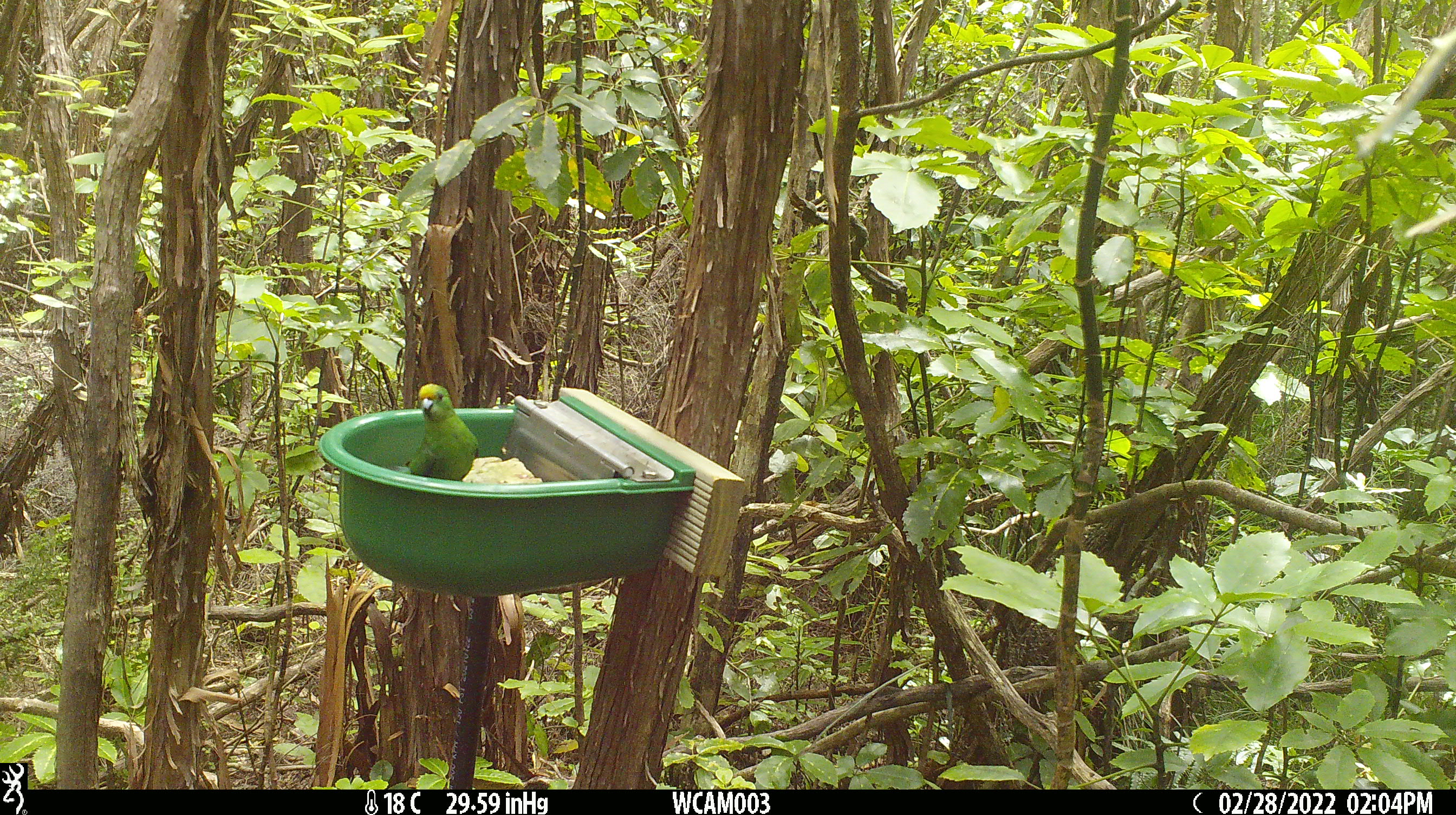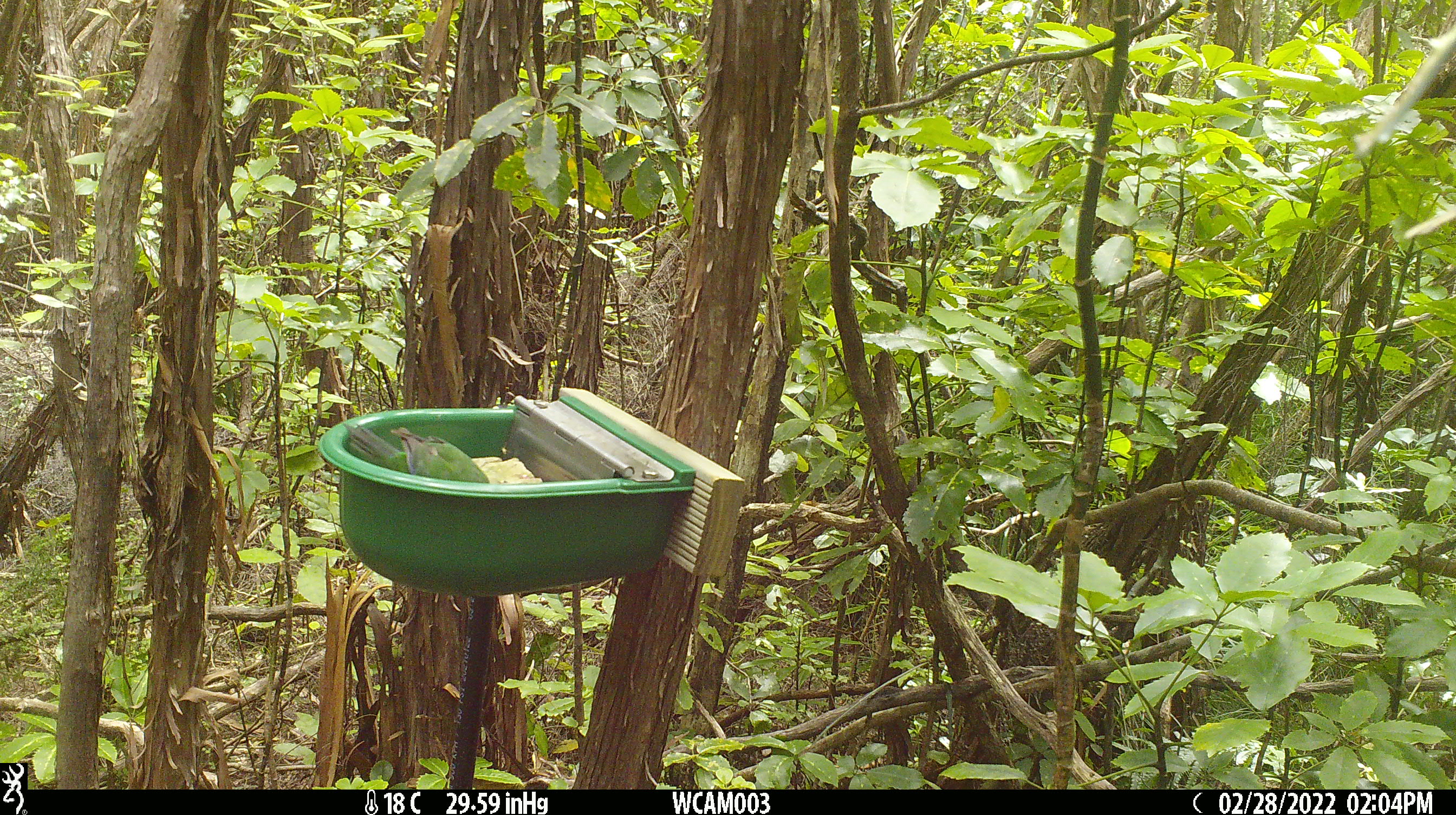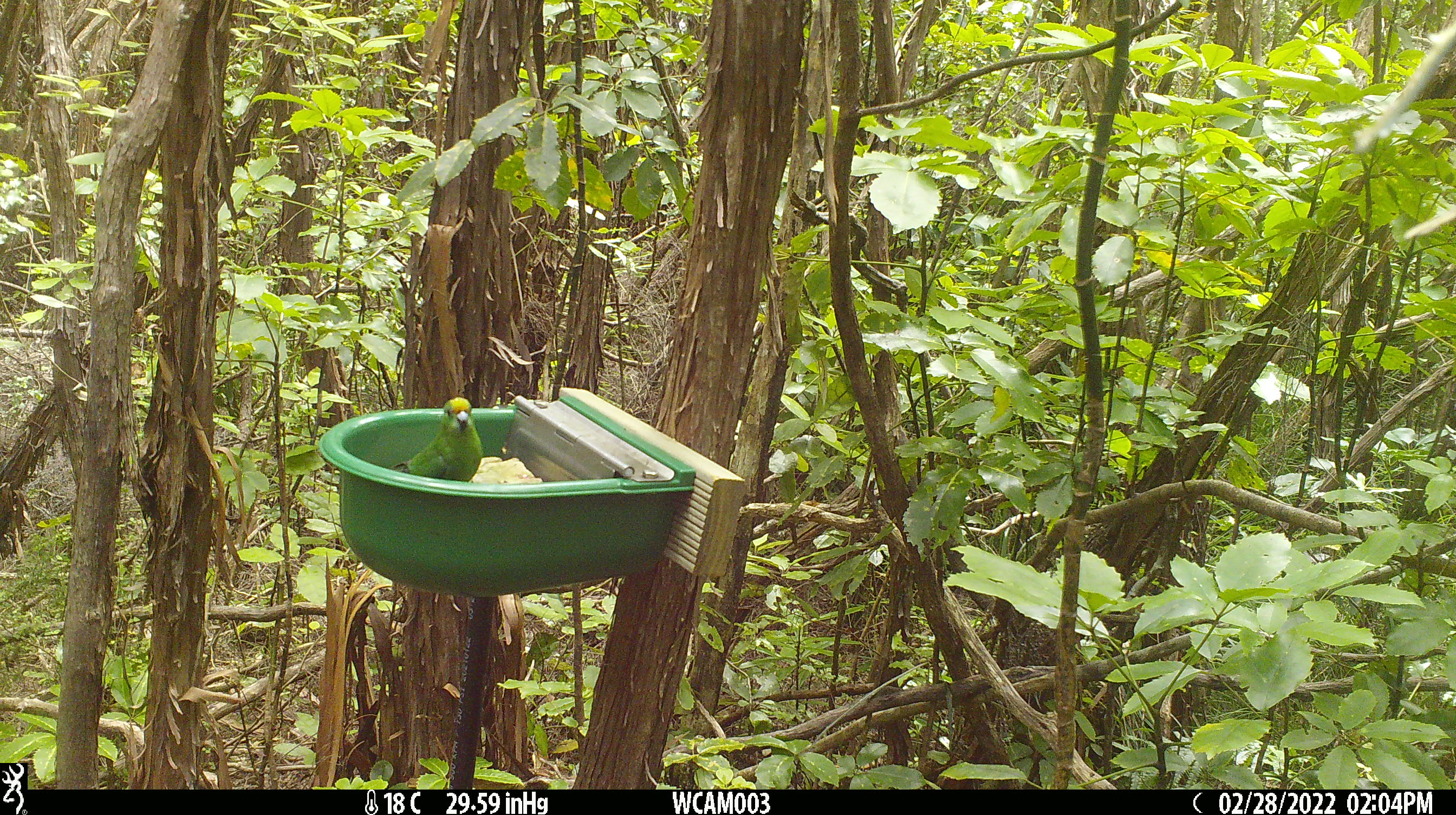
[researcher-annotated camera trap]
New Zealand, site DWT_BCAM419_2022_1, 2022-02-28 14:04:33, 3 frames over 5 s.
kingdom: Animalia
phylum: Chordata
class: Aves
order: Psittaciformes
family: Psittaculidae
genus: Cyanoramphus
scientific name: Cyanoramphus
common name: parakeet